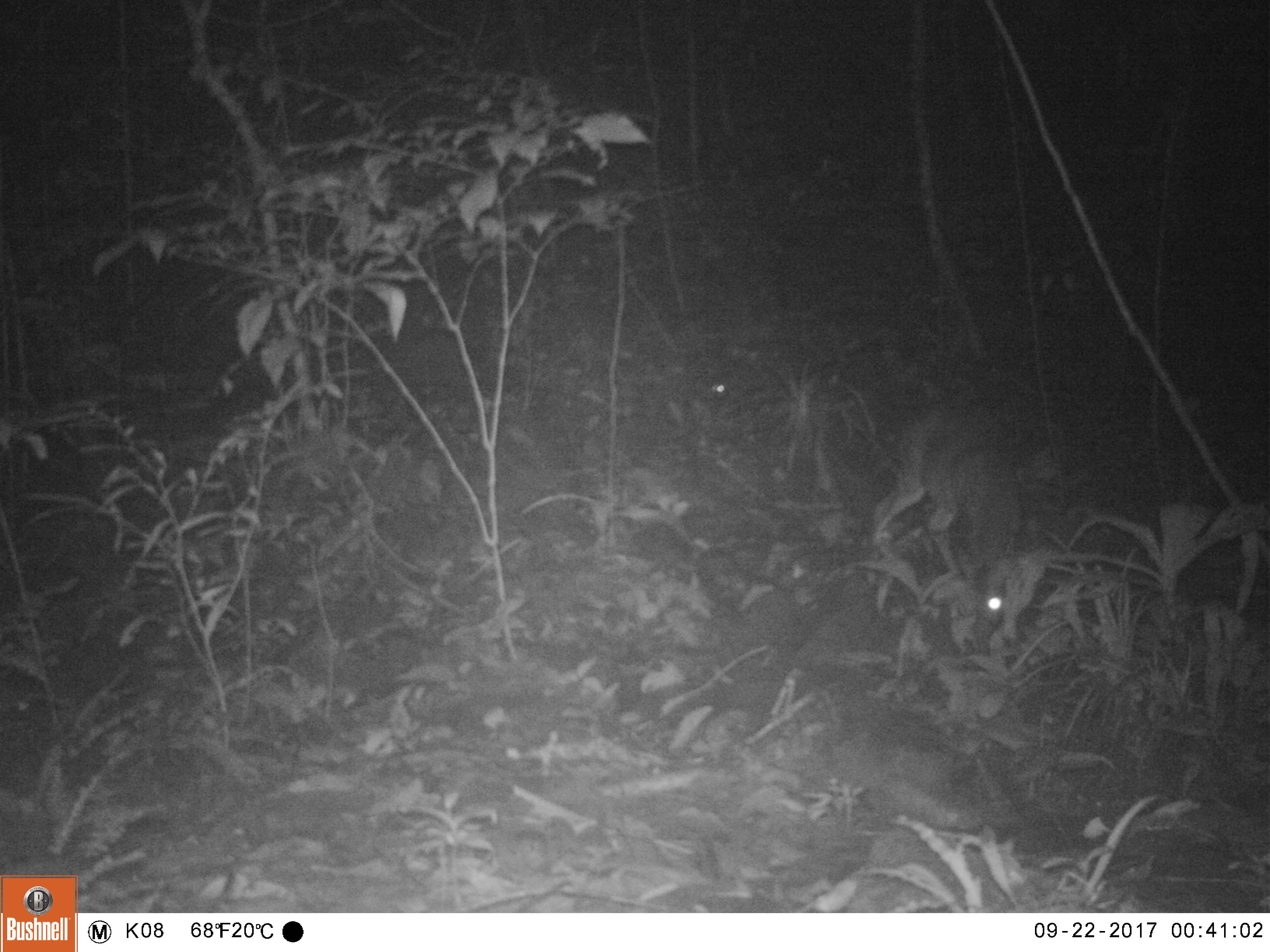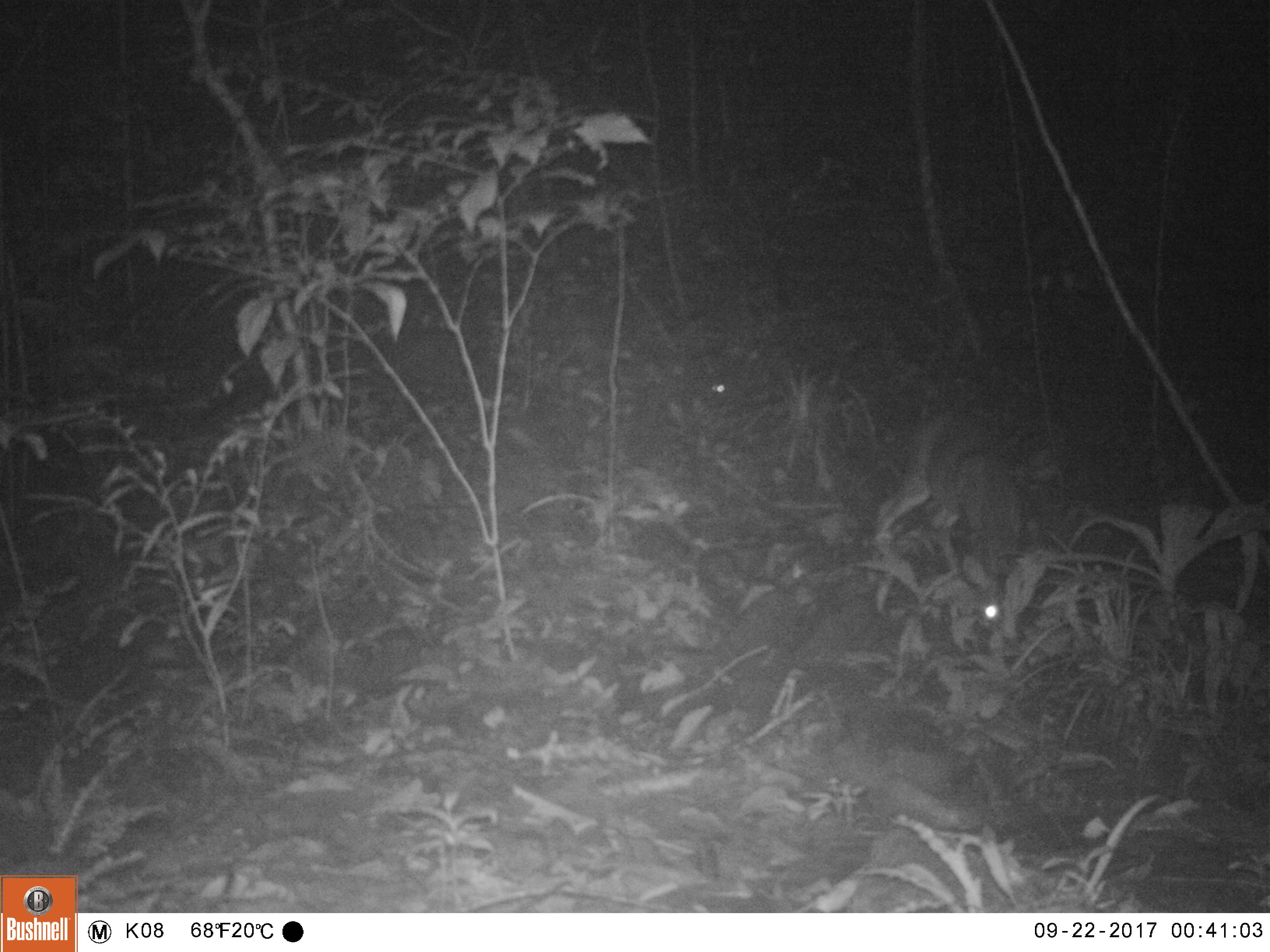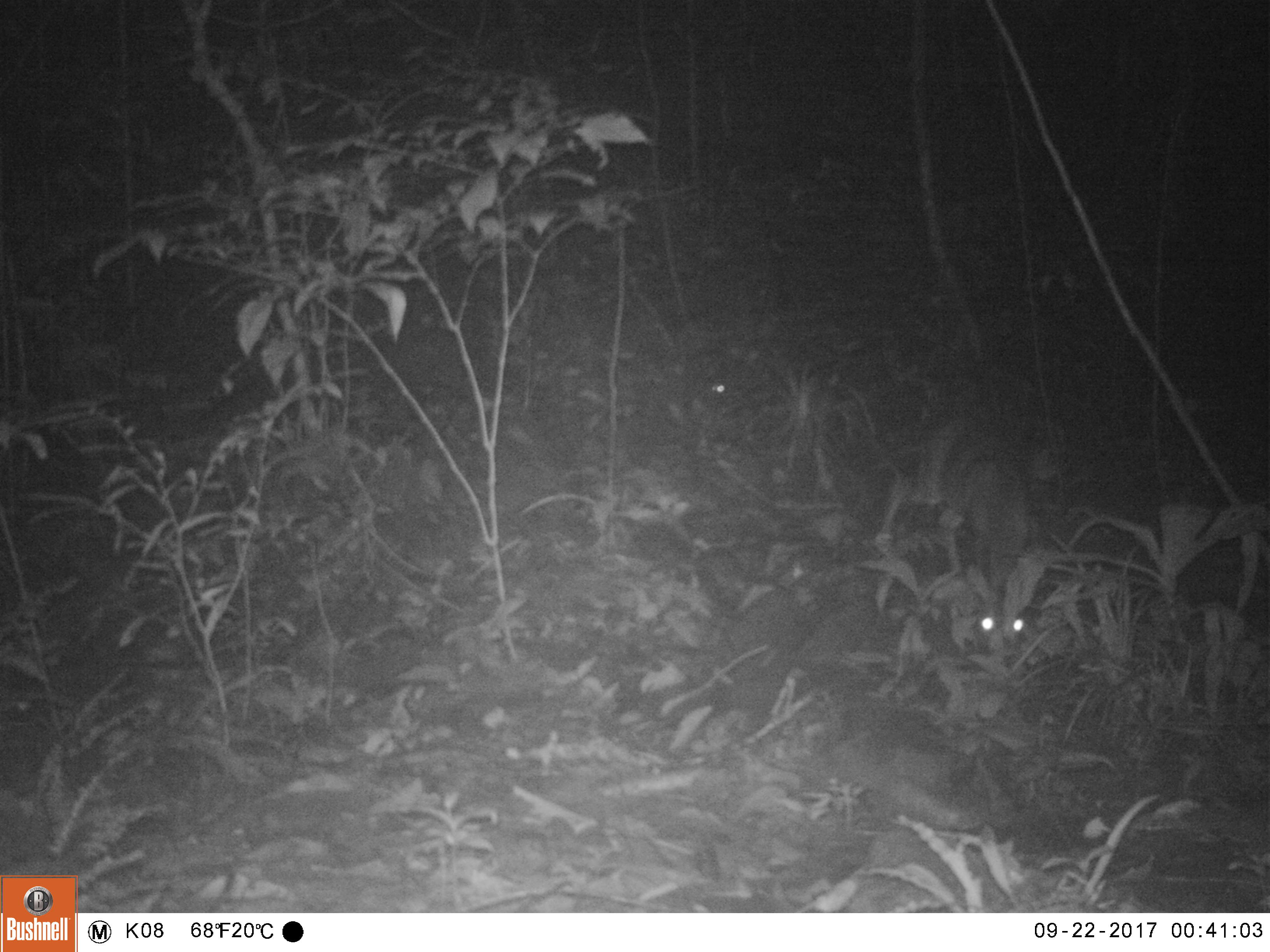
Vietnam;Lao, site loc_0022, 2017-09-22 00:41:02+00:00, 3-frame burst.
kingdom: Animalia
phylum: Chordata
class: Mammalia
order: Artiodactyla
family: Cervidae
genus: Muntiacus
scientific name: Muntiacus vuquangensis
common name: large-antlered muntjac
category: large antlered muntjac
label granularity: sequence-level